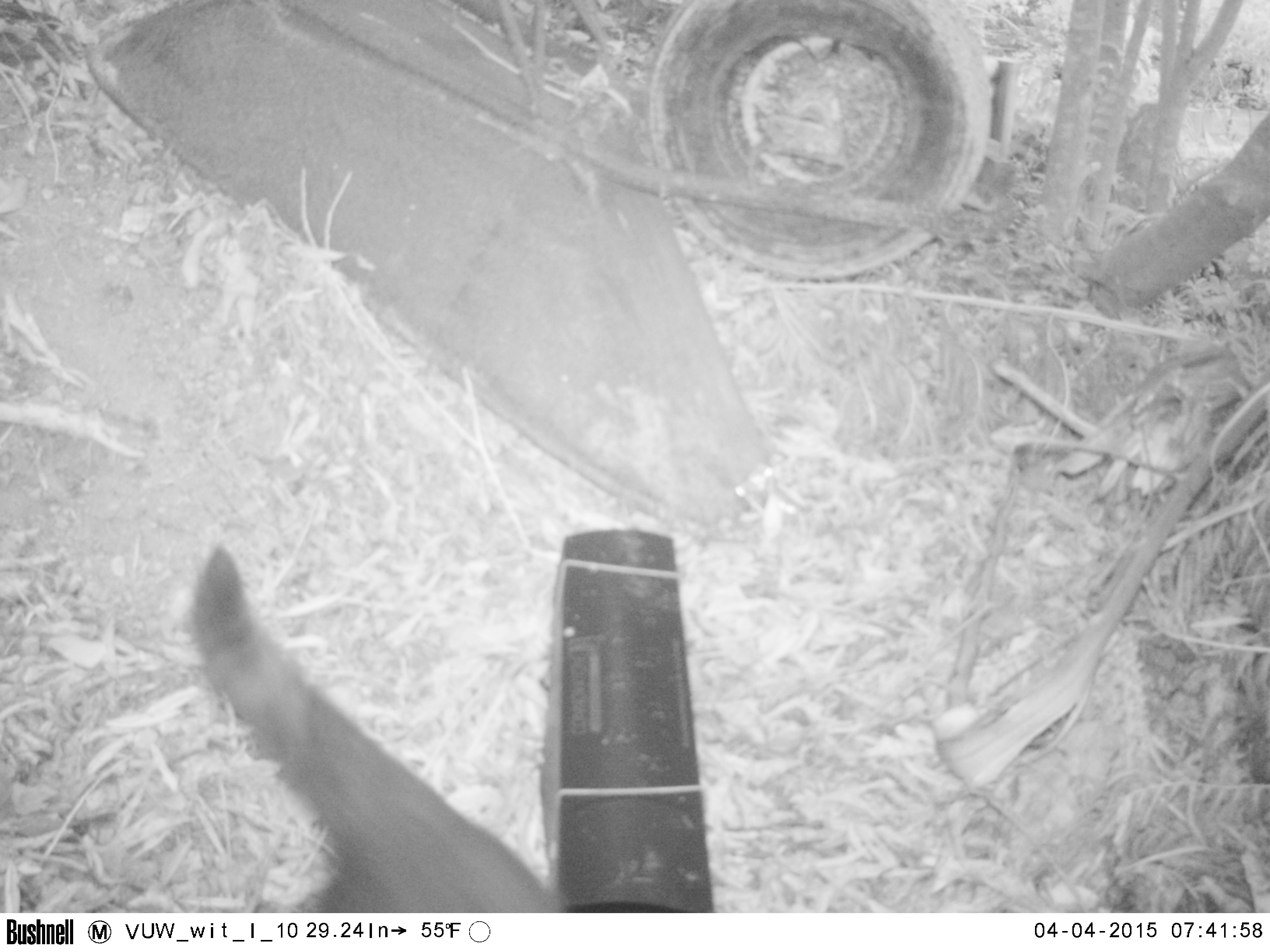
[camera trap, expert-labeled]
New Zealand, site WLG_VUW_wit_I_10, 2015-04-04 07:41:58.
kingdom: Animalia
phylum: Chordata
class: Mammalia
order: Carnivora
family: Felidae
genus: Felis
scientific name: Felis catus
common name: domestic cat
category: cat